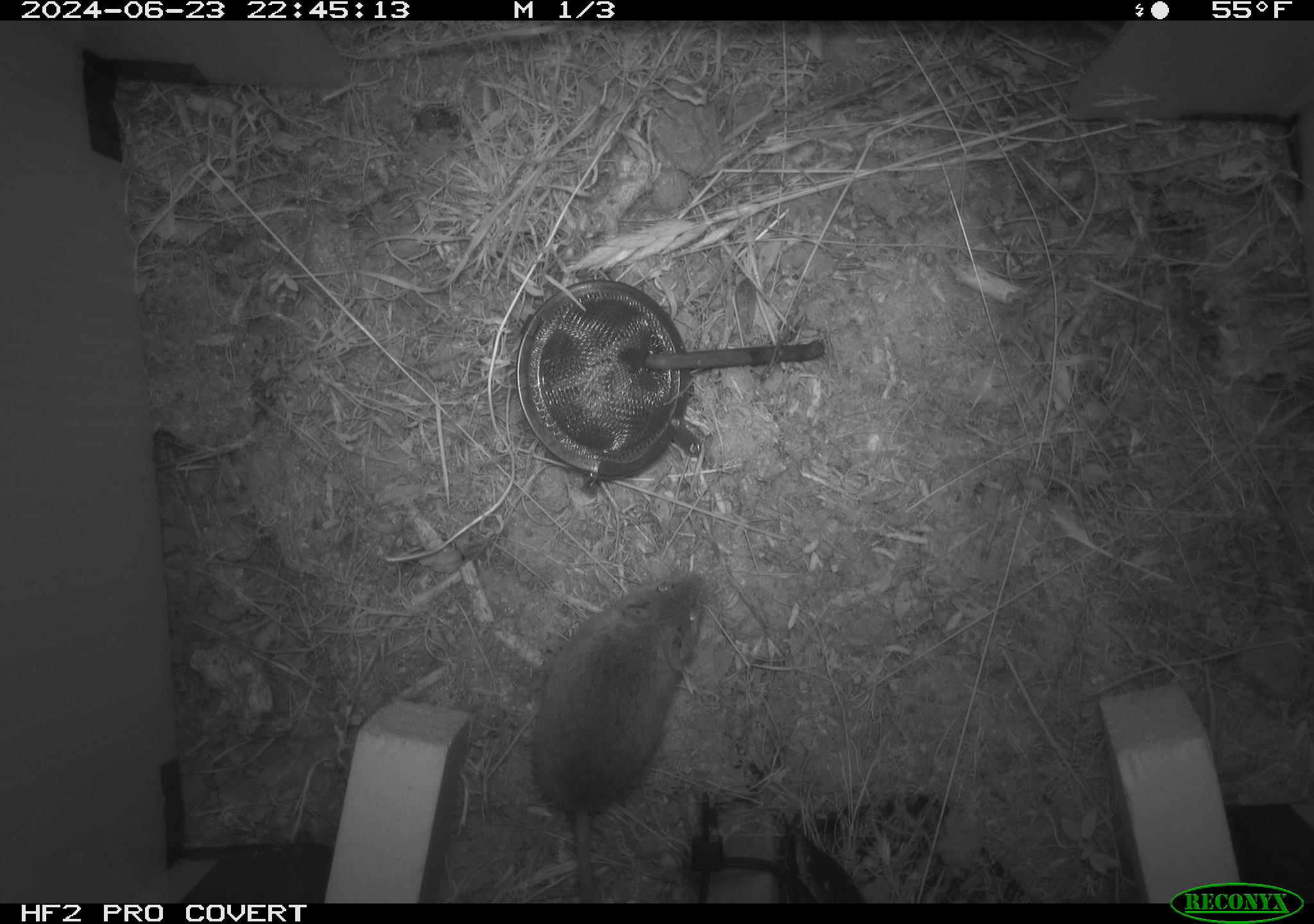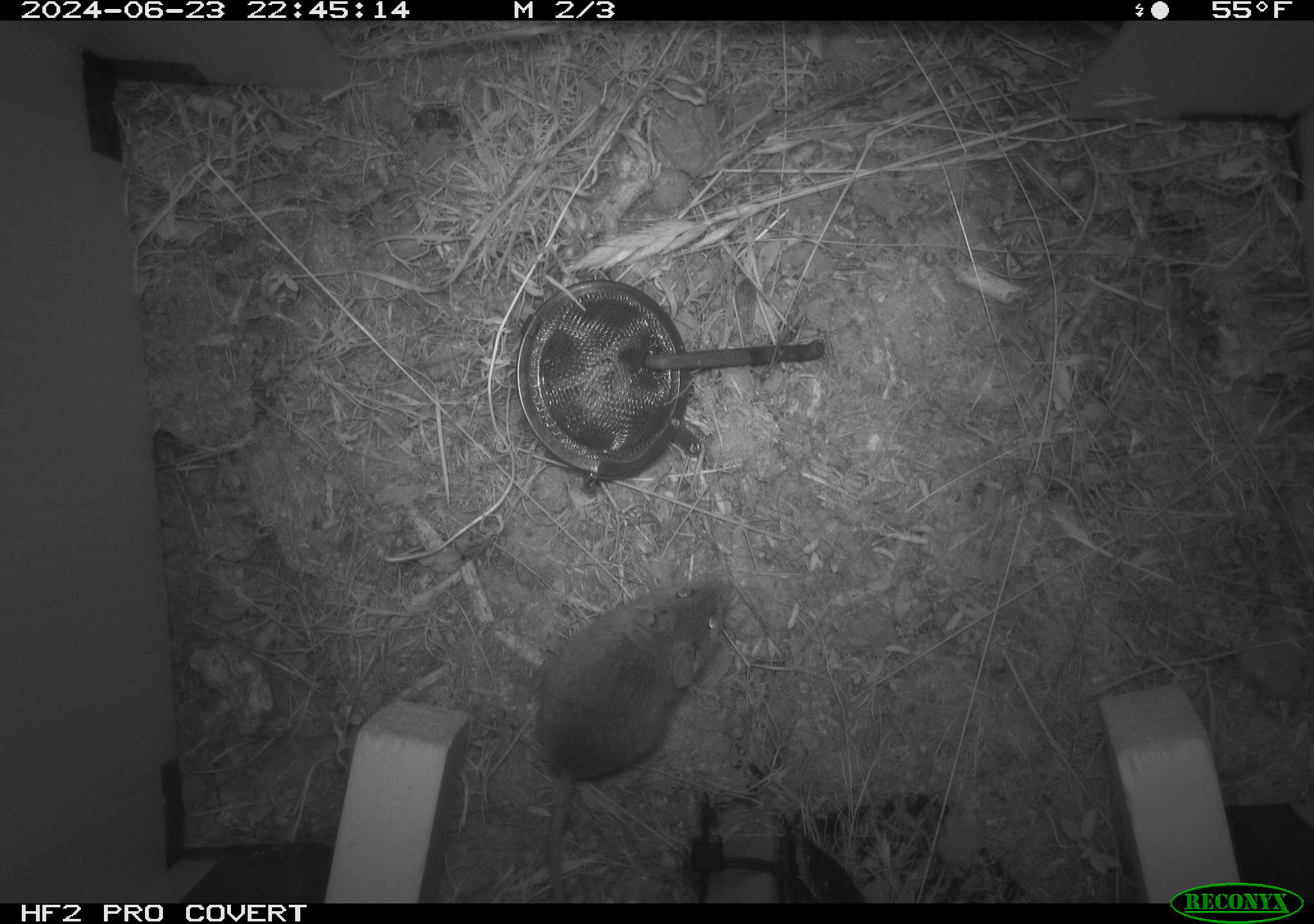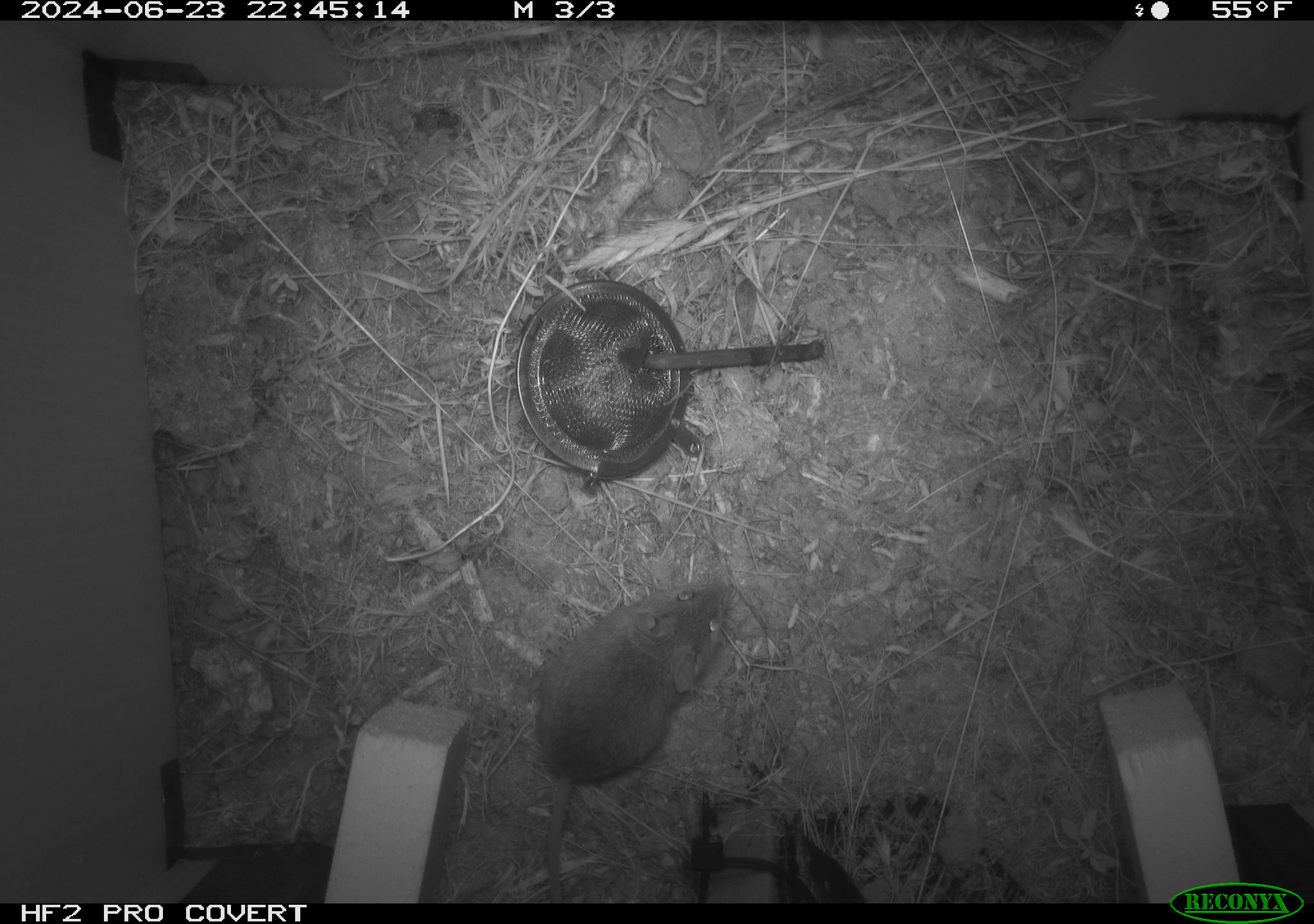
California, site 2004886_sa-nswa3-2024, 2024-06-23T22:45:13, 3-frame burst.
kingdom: Animalia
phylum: Chordata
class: Mammalia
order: Rodentia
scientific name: Rodentia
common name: rodent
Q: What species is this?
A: Rodent (Rodentia).